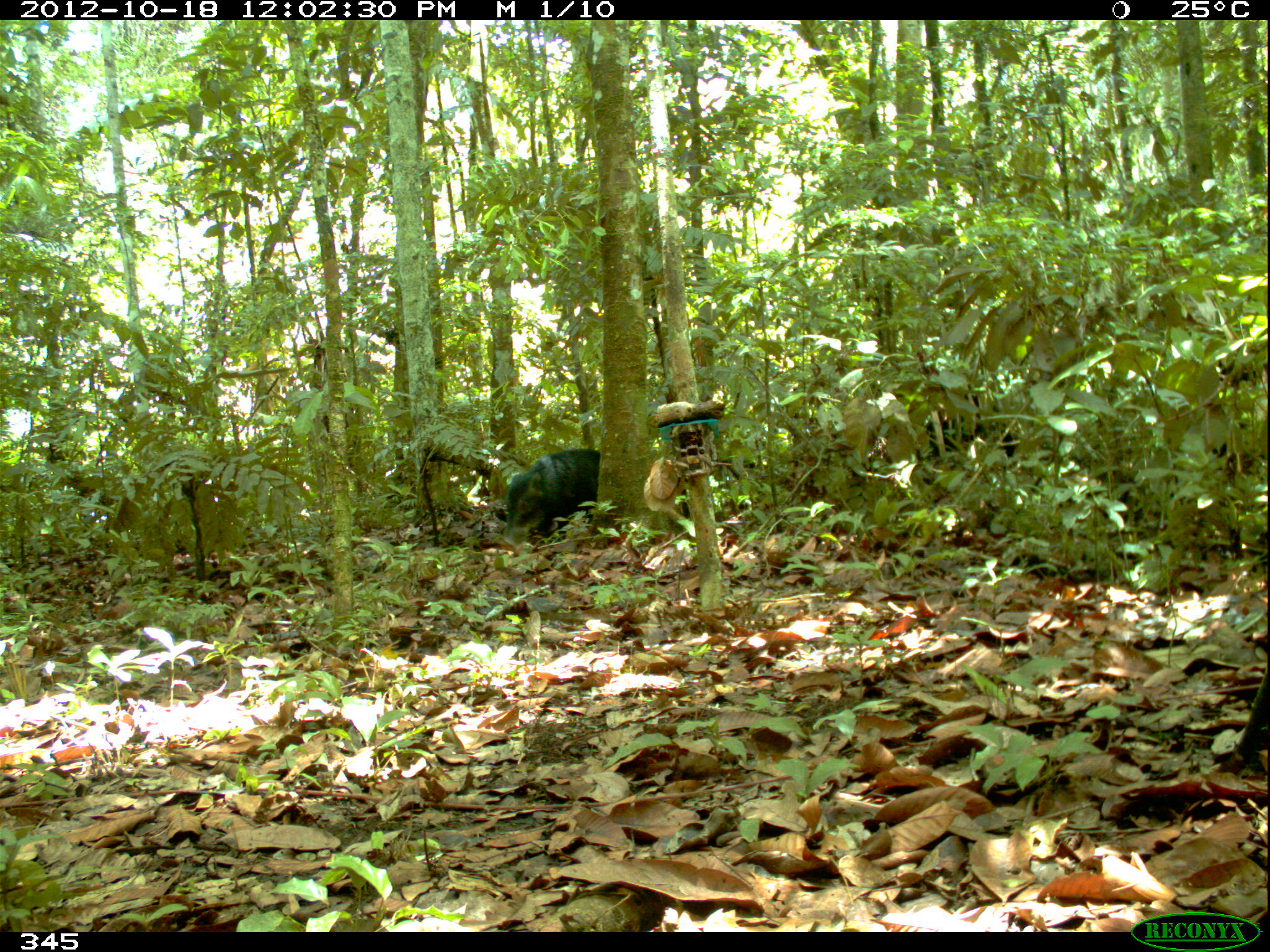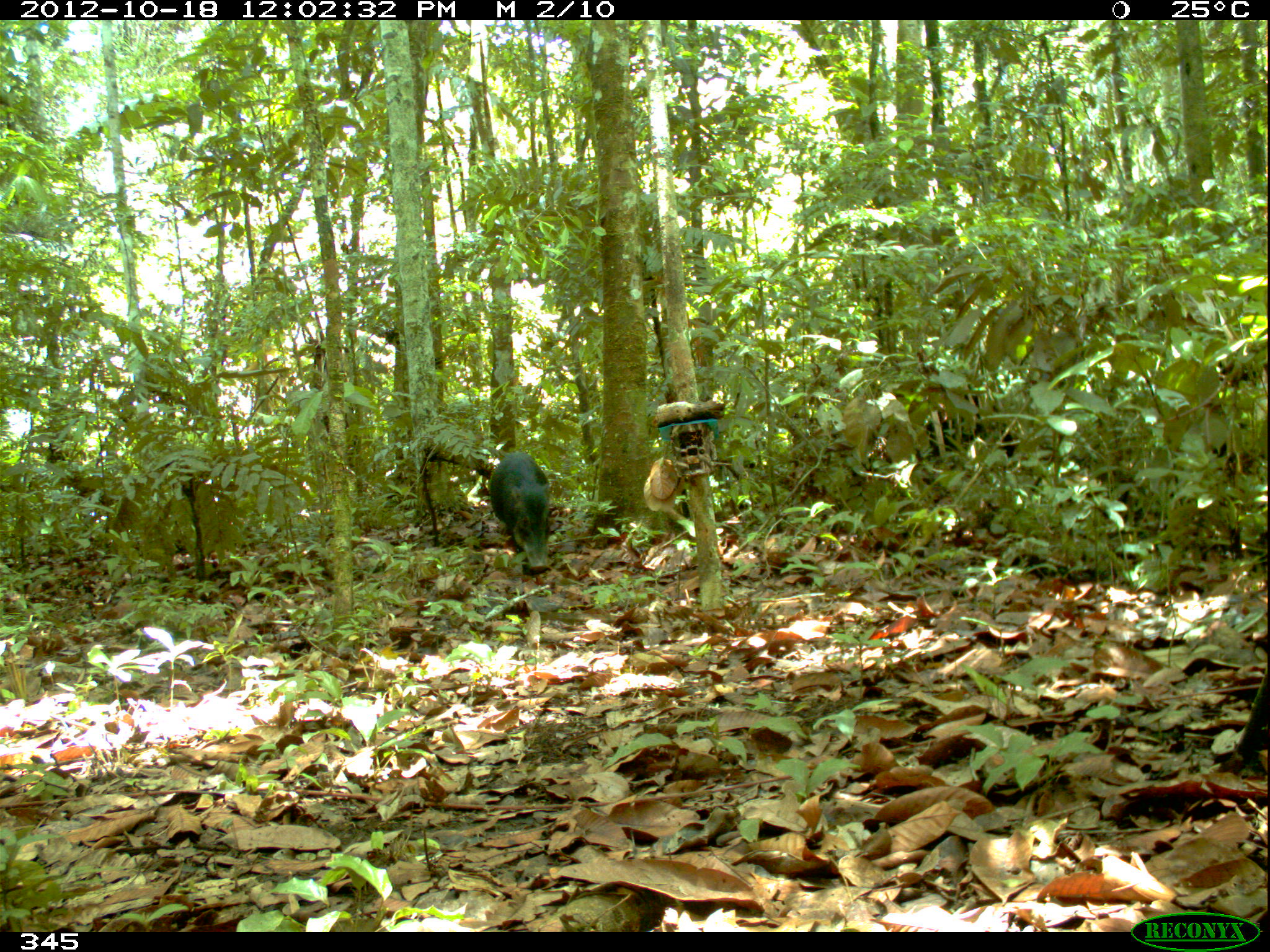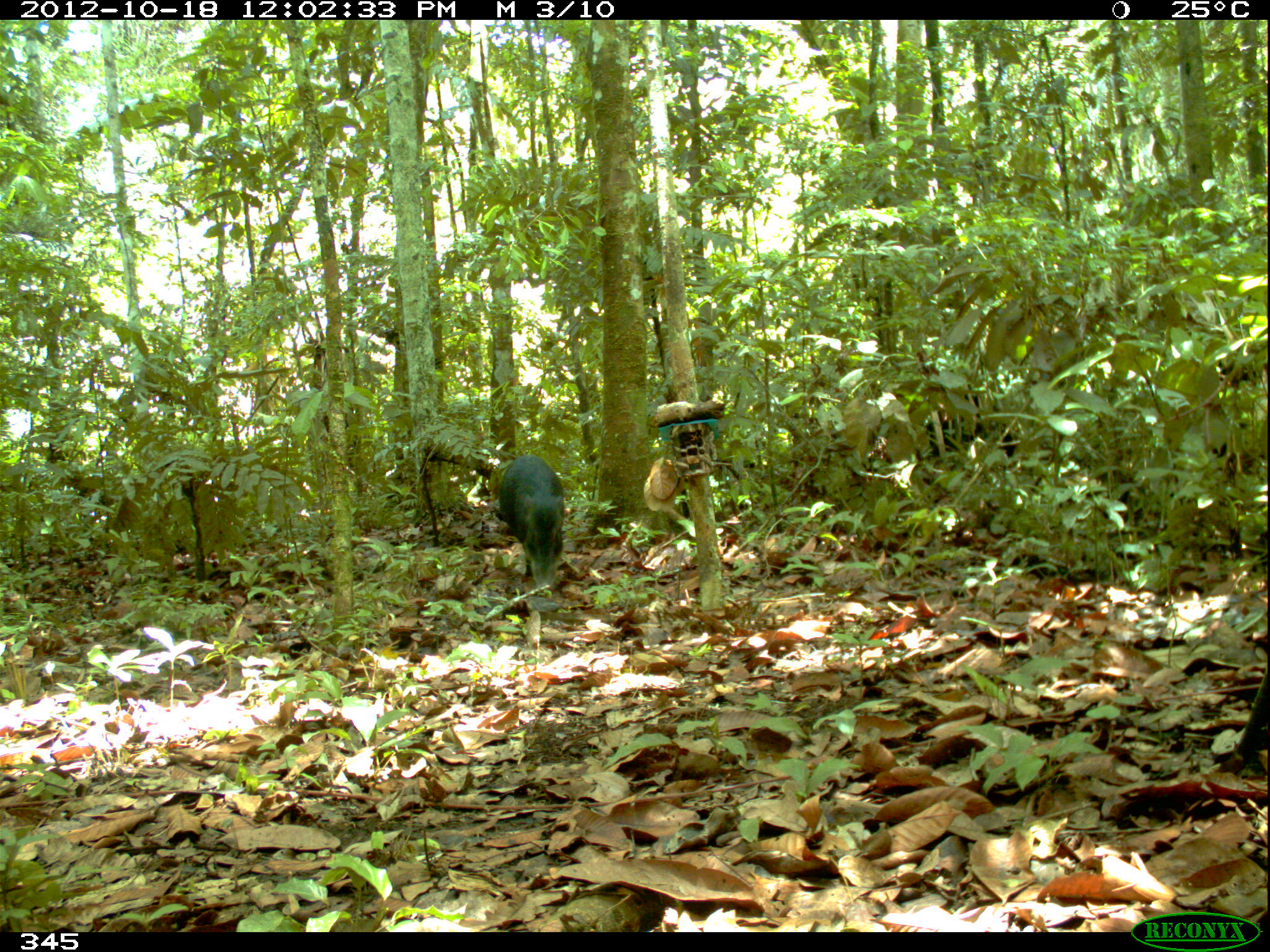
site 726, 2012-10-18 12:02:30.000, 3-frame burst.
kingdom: Animalia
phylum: Chordata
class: Mammalia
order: Artiodactyla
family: Tayassuidae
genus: Tayassu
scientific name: Tayassu pecari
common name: white-lipped peccary